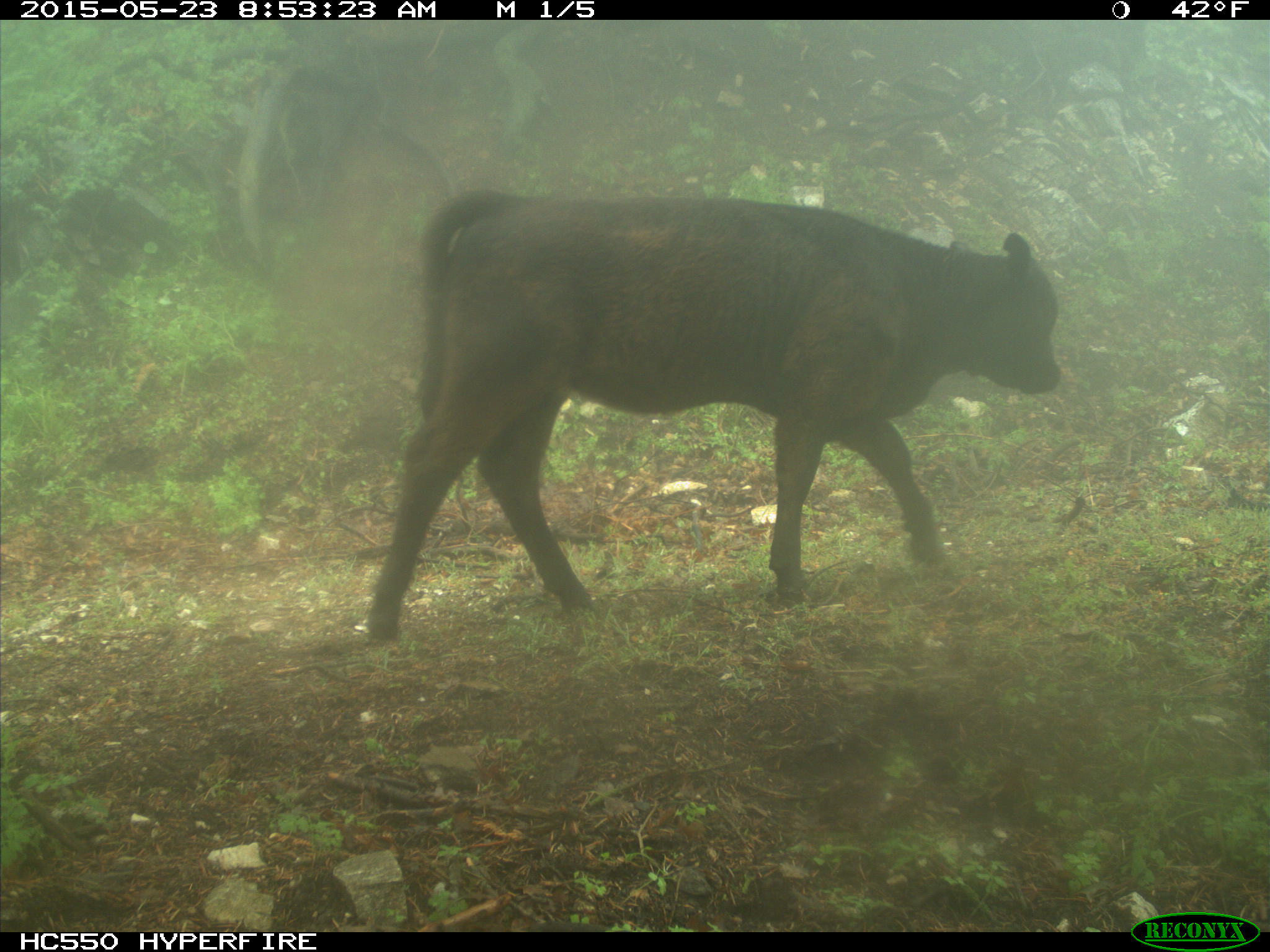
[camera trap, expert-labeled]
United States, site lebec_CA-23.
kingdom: Animalia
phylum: Chordata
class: Mammalia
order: Artiodactyla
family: Bovidae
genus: Bos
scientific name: Bos taurus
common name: domestic cow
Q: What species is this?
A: Bos taurus (domestic cow).